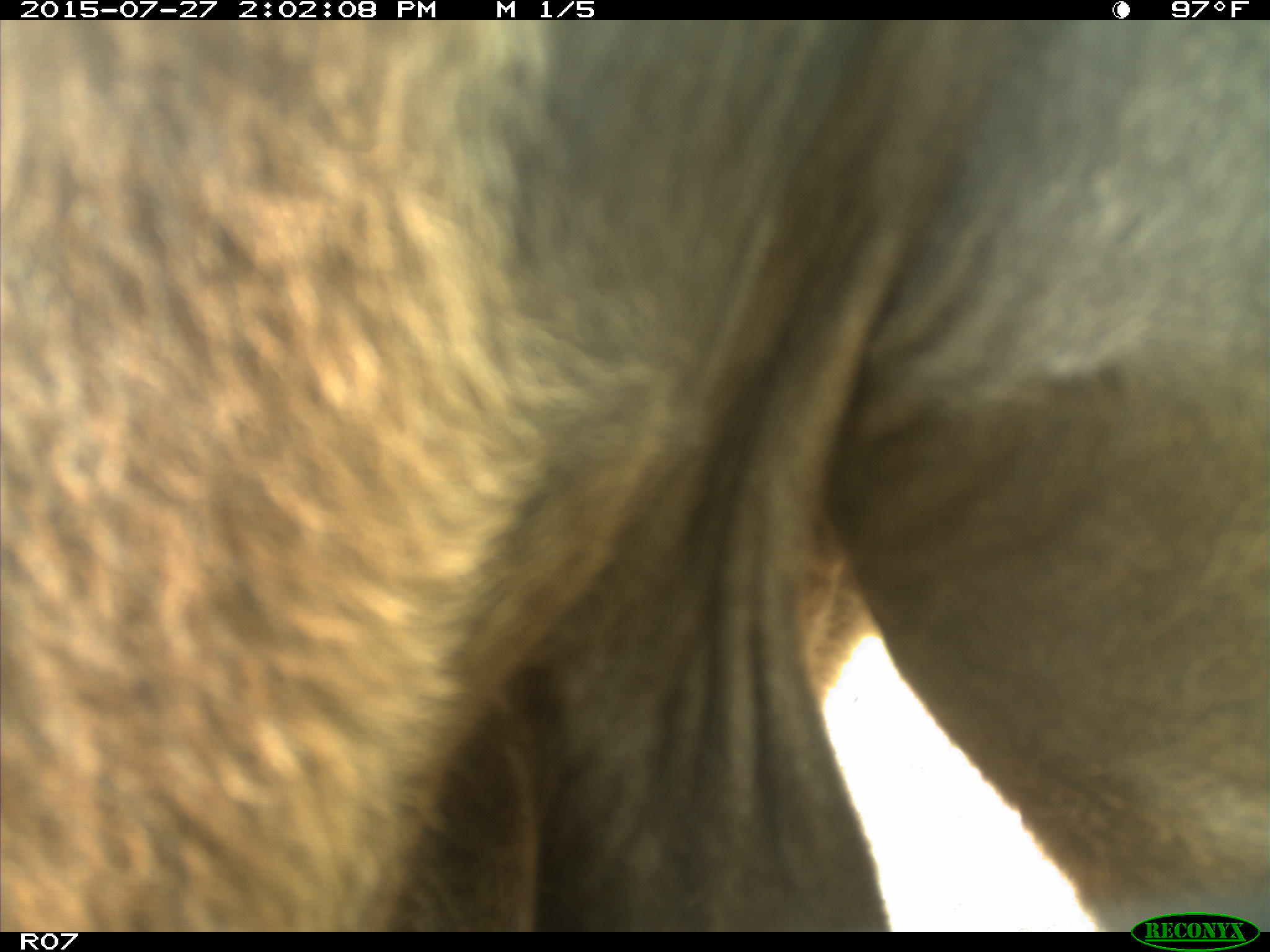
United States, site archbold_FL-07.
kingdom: Animalia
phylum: Chordata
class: Mammalia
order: Artiodactyla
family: Bovidae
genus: Bos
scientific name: Bos taurus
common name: domestic cow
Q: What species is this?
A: Bos taurus (domestic cow).